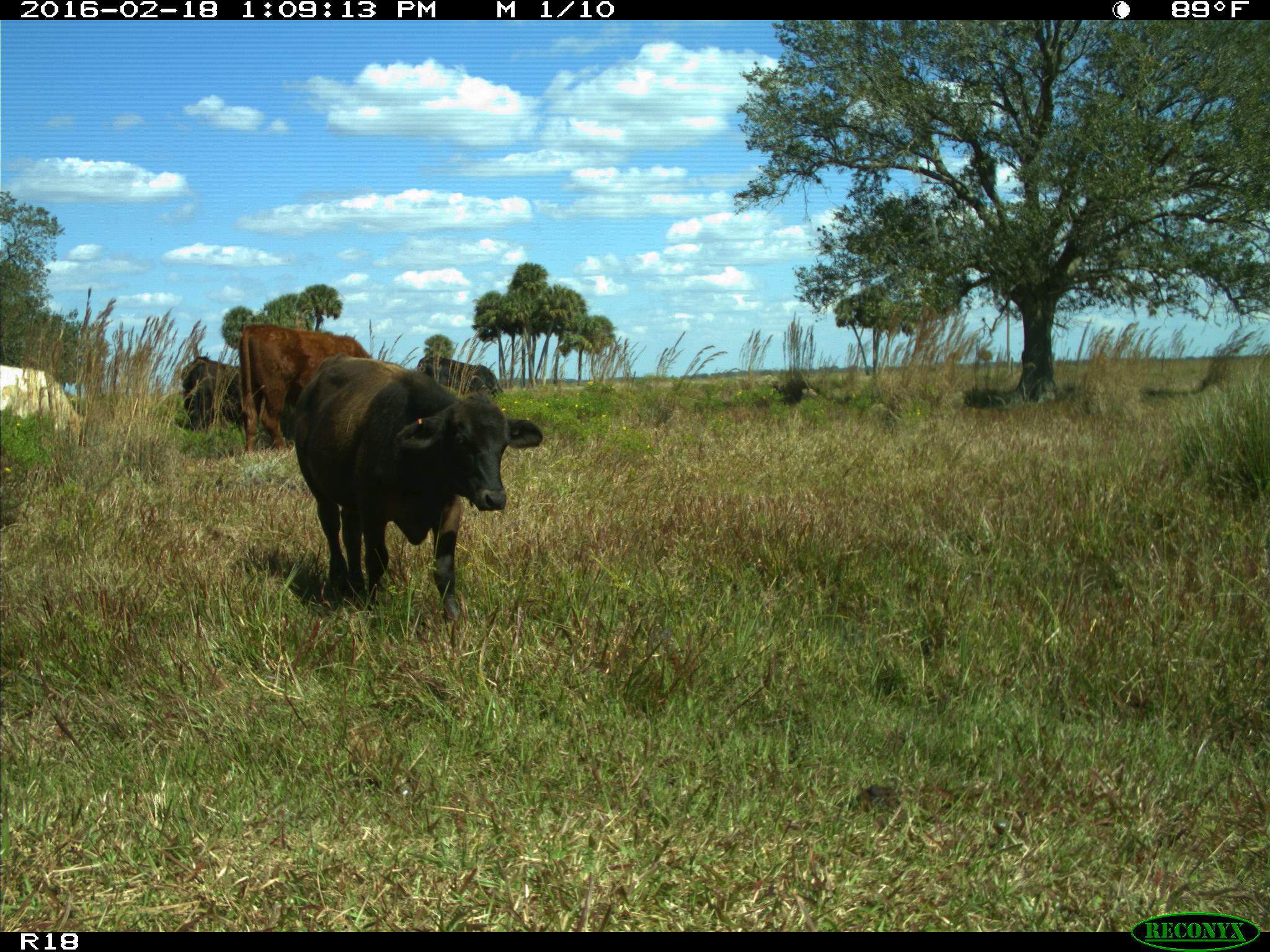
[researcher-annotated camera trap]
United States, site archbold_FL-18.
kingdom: Animalia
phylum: Chordata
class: Mammalia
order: Artiodactyla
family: Bovidae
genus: Bos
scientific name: Bos taurus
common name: domestic cow